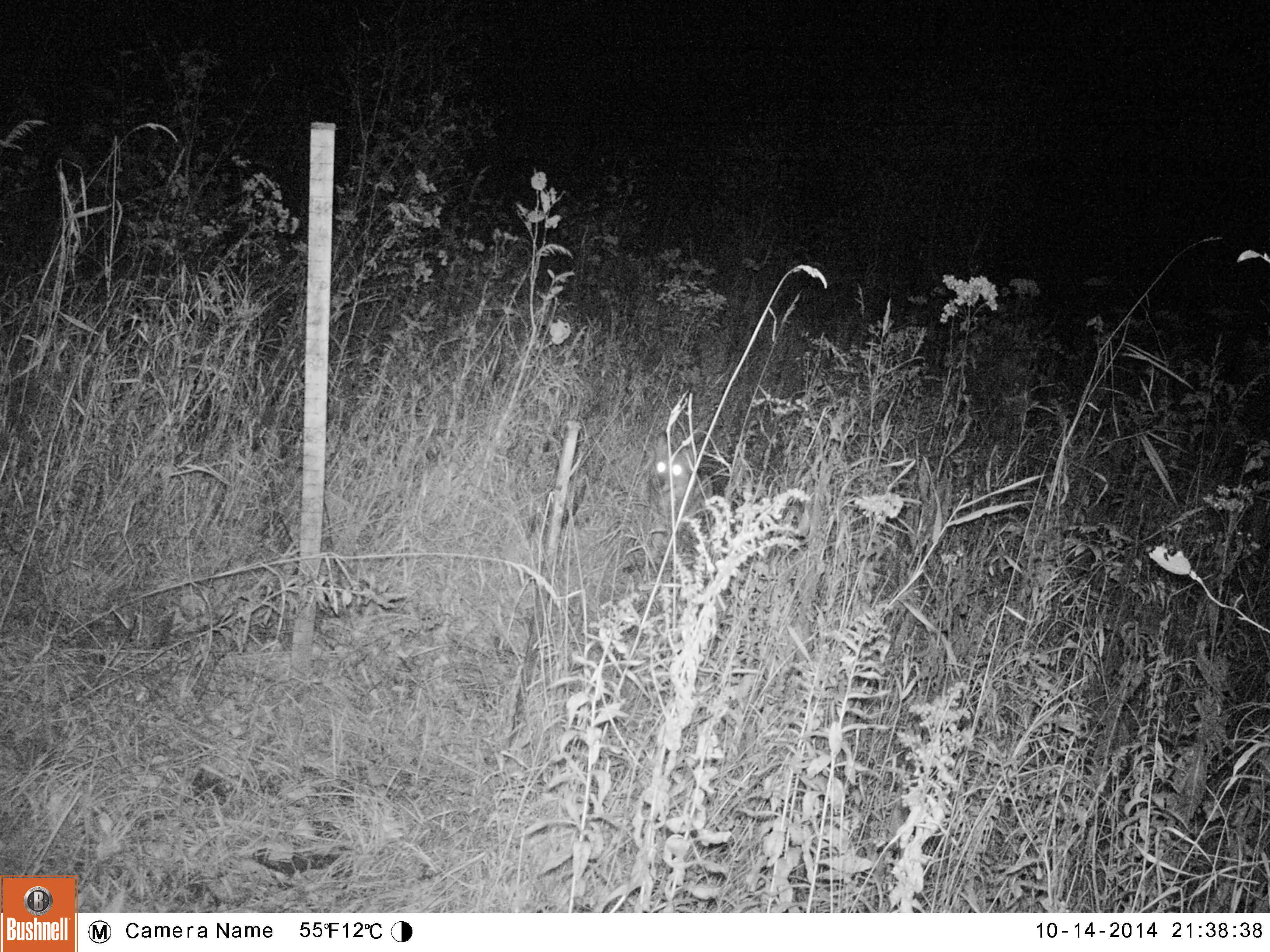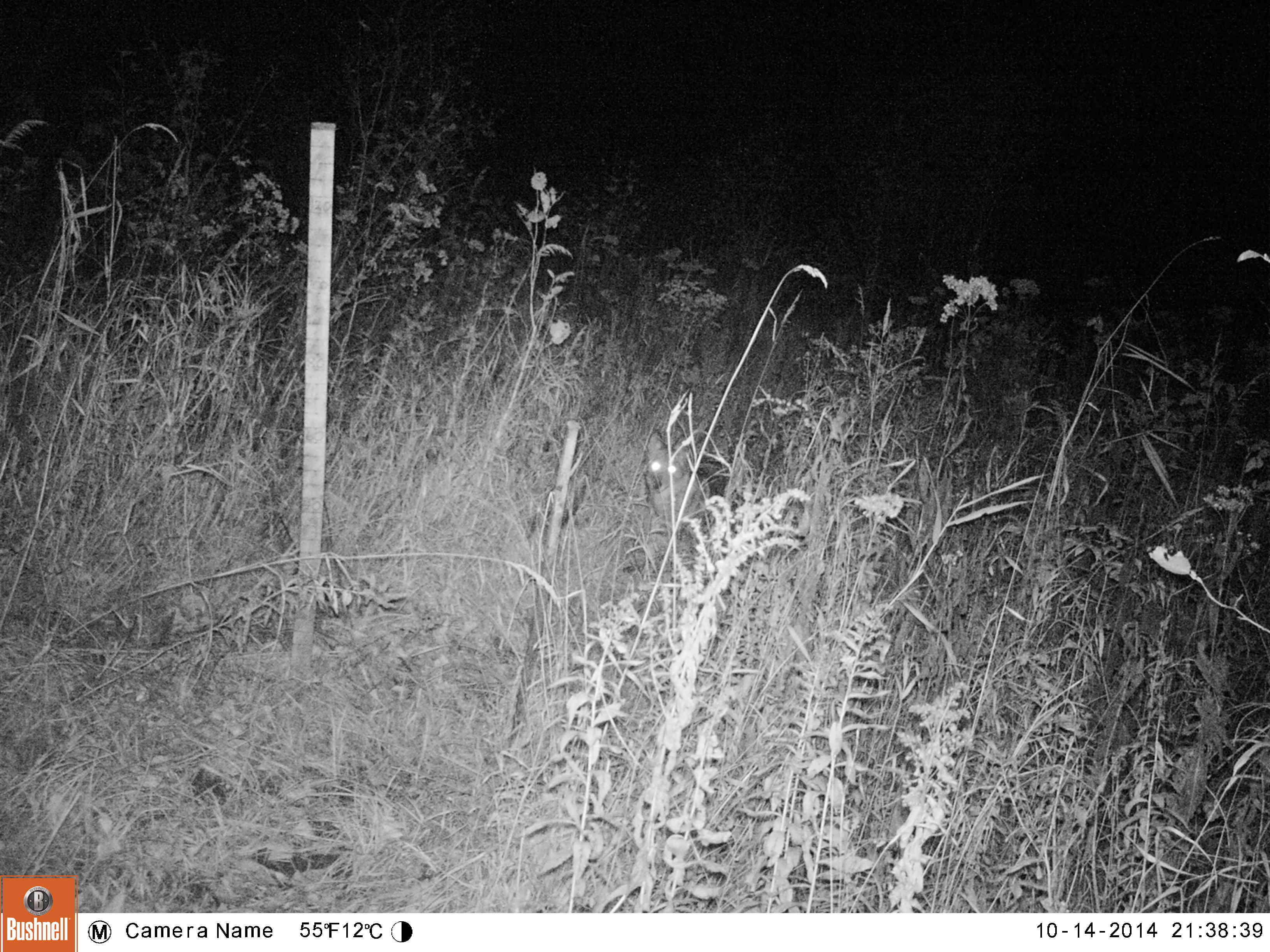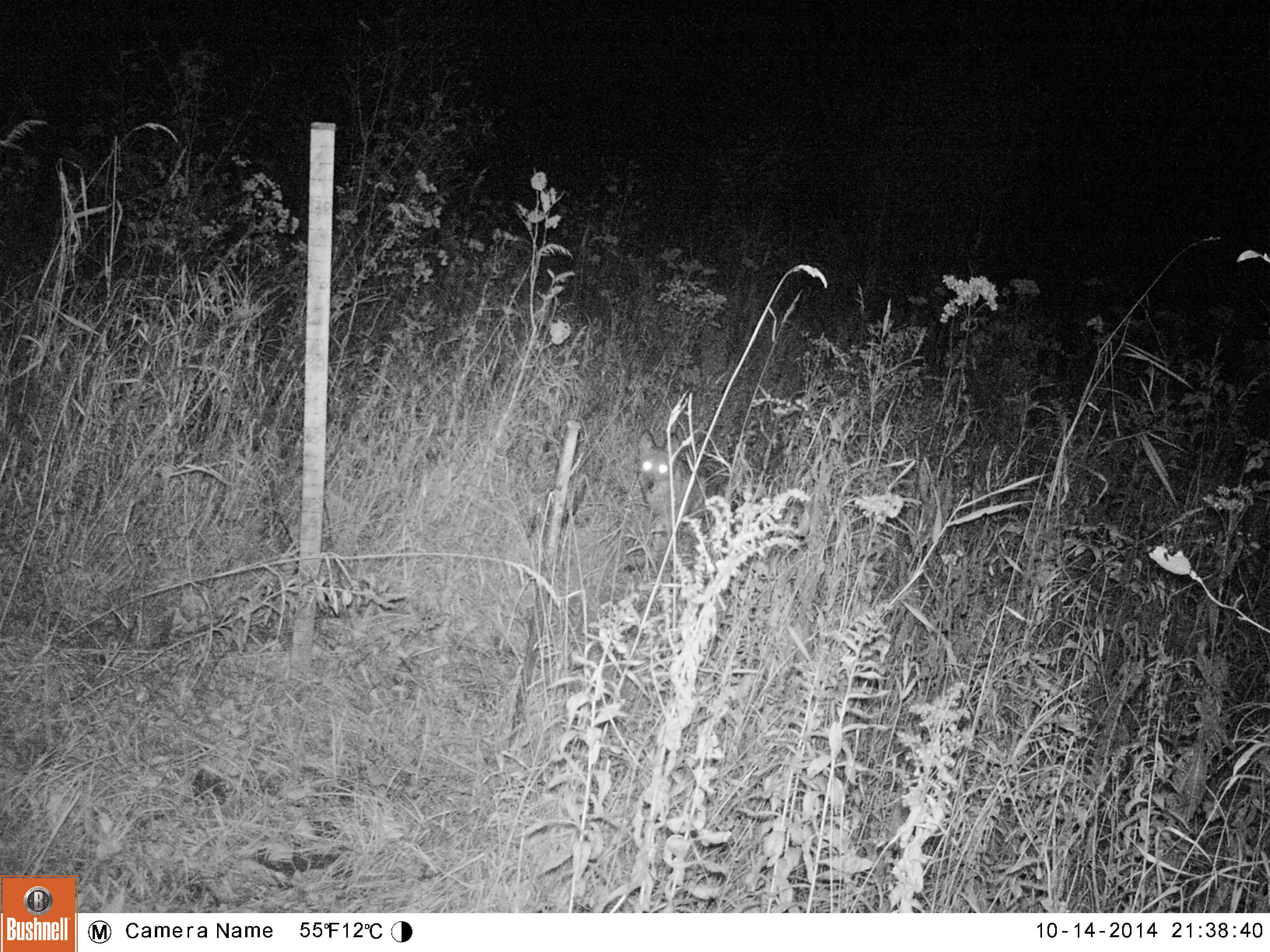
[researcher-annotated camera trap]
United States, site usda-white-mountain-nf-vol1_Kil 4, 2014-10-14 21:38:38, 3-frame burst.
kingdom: Animalia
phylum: Chordata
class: Mammalia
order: Carnivora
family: Canidae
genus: Canis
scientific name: Canis latrans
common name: coyote